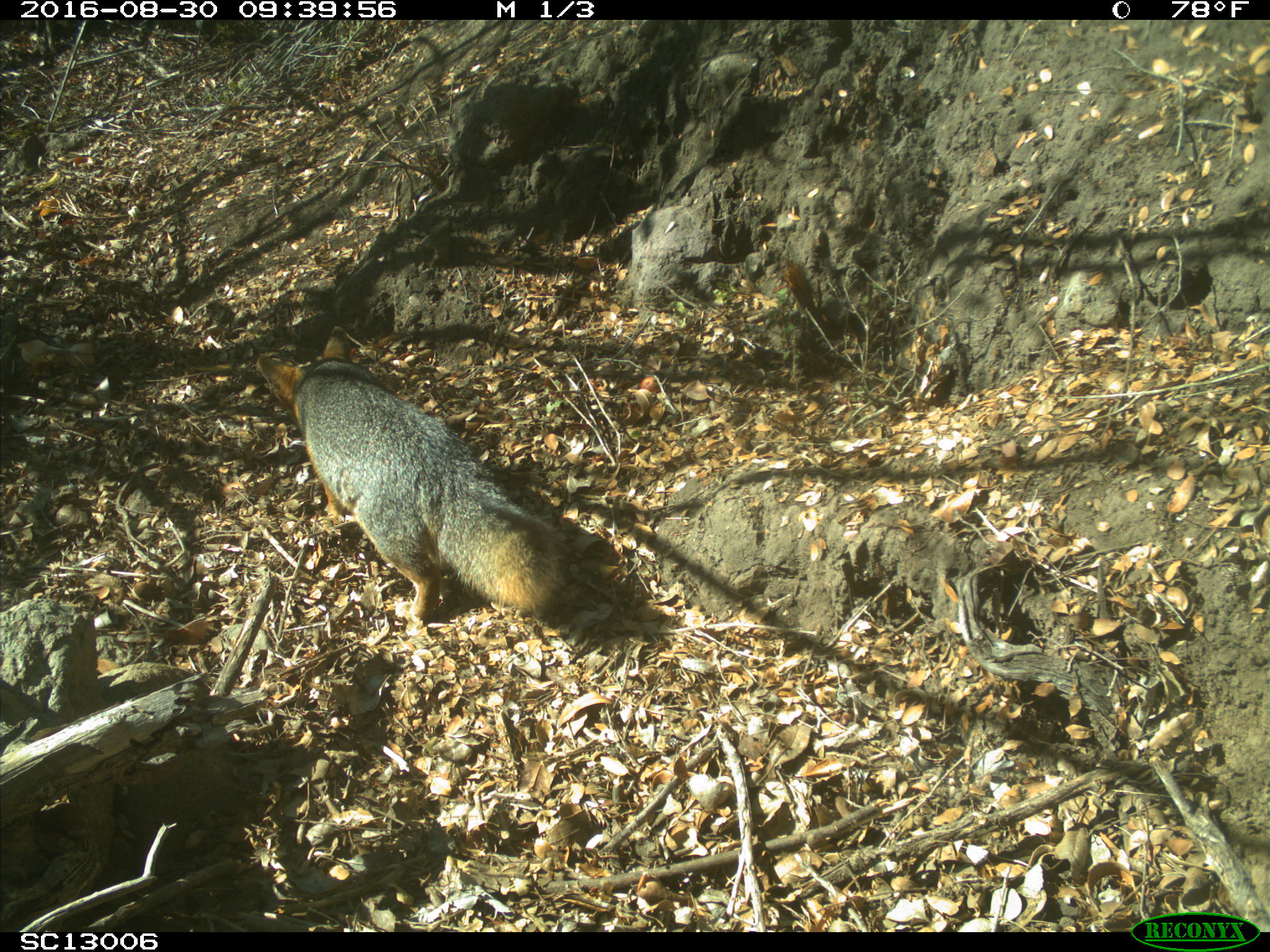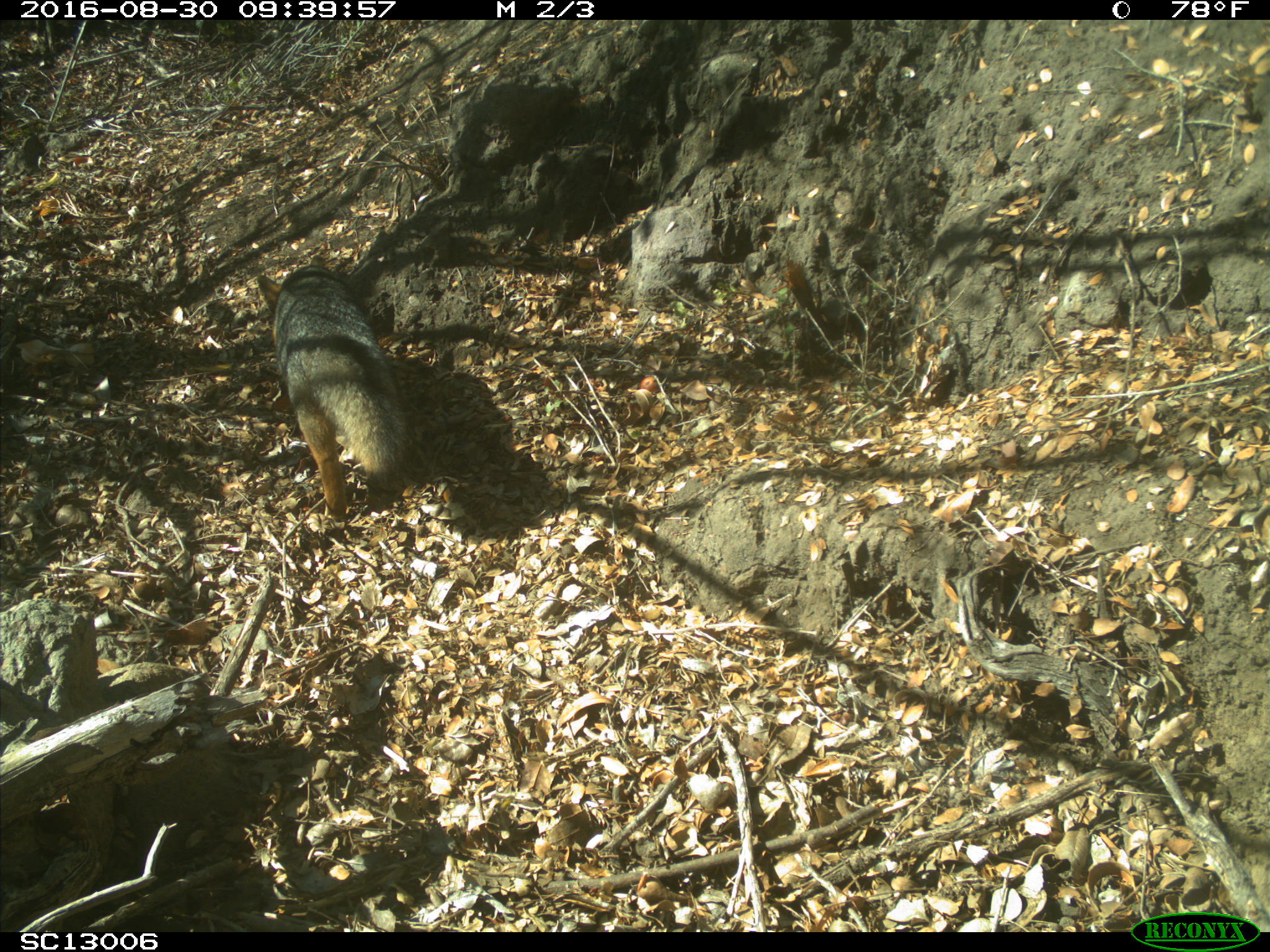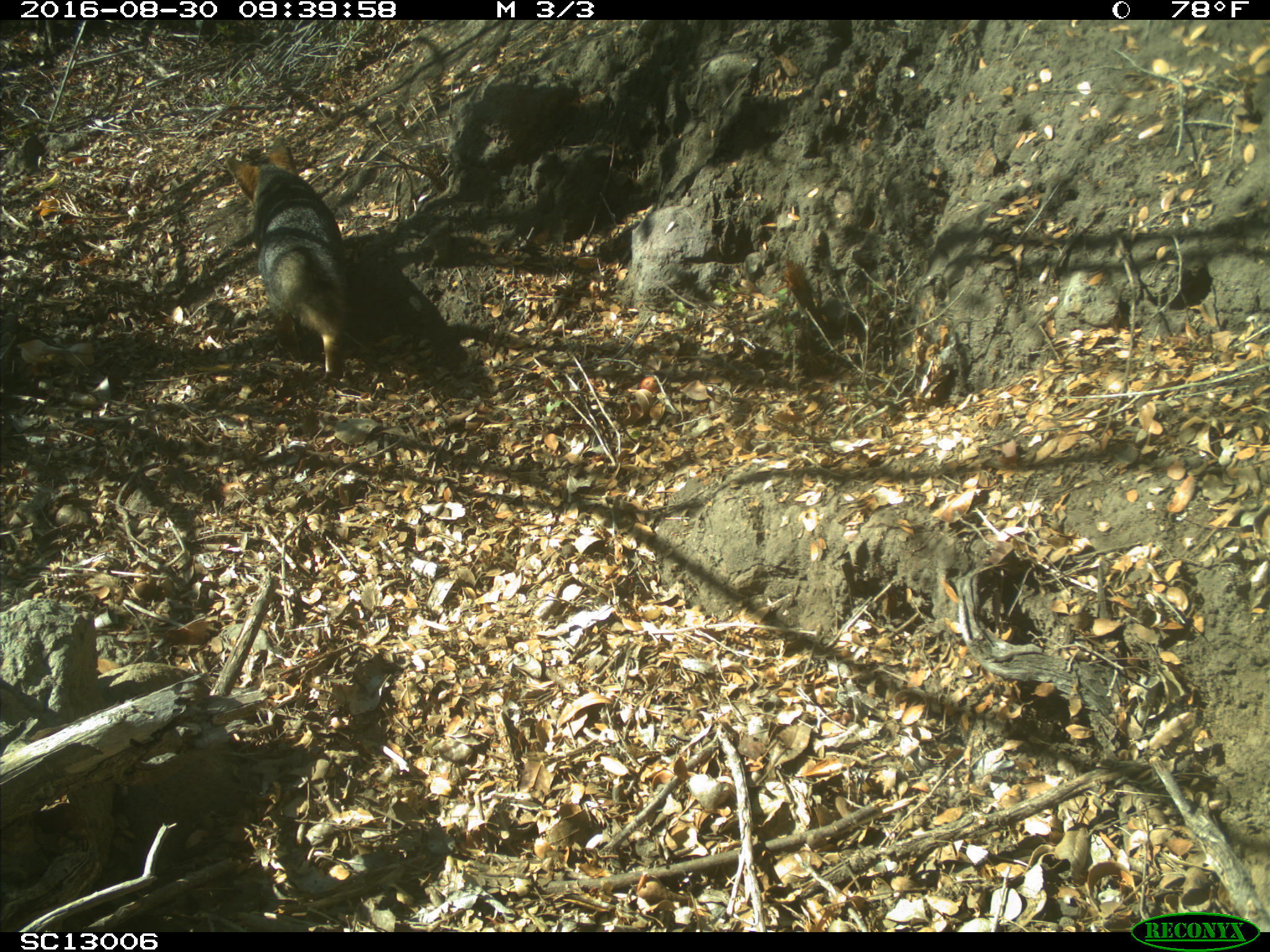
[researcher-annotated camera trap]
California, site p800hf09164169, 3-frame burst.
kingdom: Animalia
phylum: Chordata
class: Mammalia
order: Carnivora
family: Canidae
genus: Urocyon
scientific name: Urocyon littoralis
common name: island fox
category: fox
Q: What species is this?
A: Fox (island fox) (Urocyon littoralis).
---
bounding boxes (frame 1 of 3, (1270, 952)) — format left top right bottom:
fox: 256 323 568 630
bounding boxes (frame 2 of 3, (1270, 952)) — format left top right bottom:
fox: 256 253 422 522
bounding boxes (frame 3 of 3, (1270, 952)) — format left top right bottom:
fox: 225 136 352 381